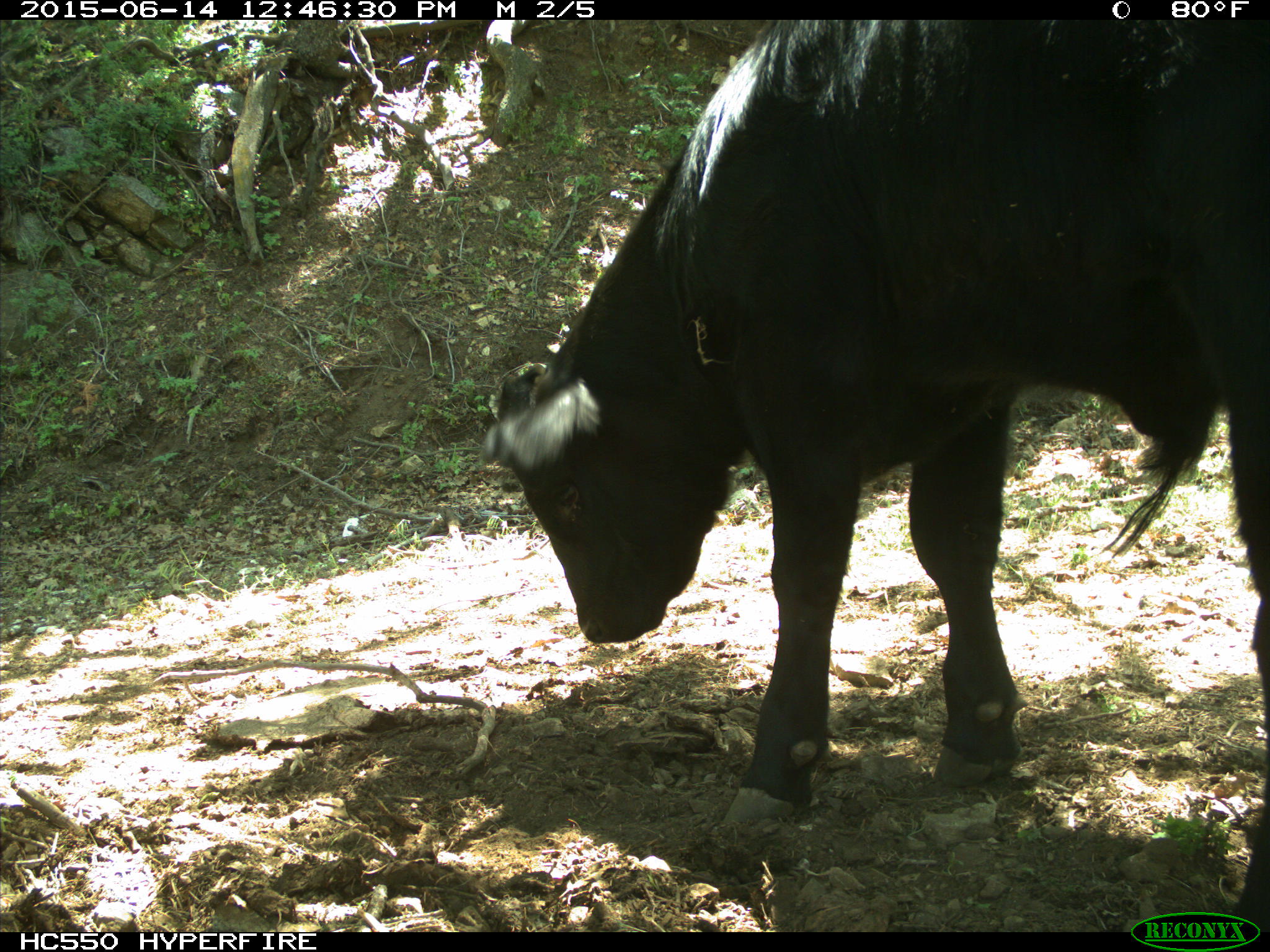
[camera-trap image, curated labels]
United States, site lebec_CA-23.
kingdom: Animalia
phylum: Chordata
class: Mammalia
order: Artiodactyla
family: Bovidae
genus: Bos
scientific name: Bos taurus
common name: domestic cow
Bos taurus (domestic cow).